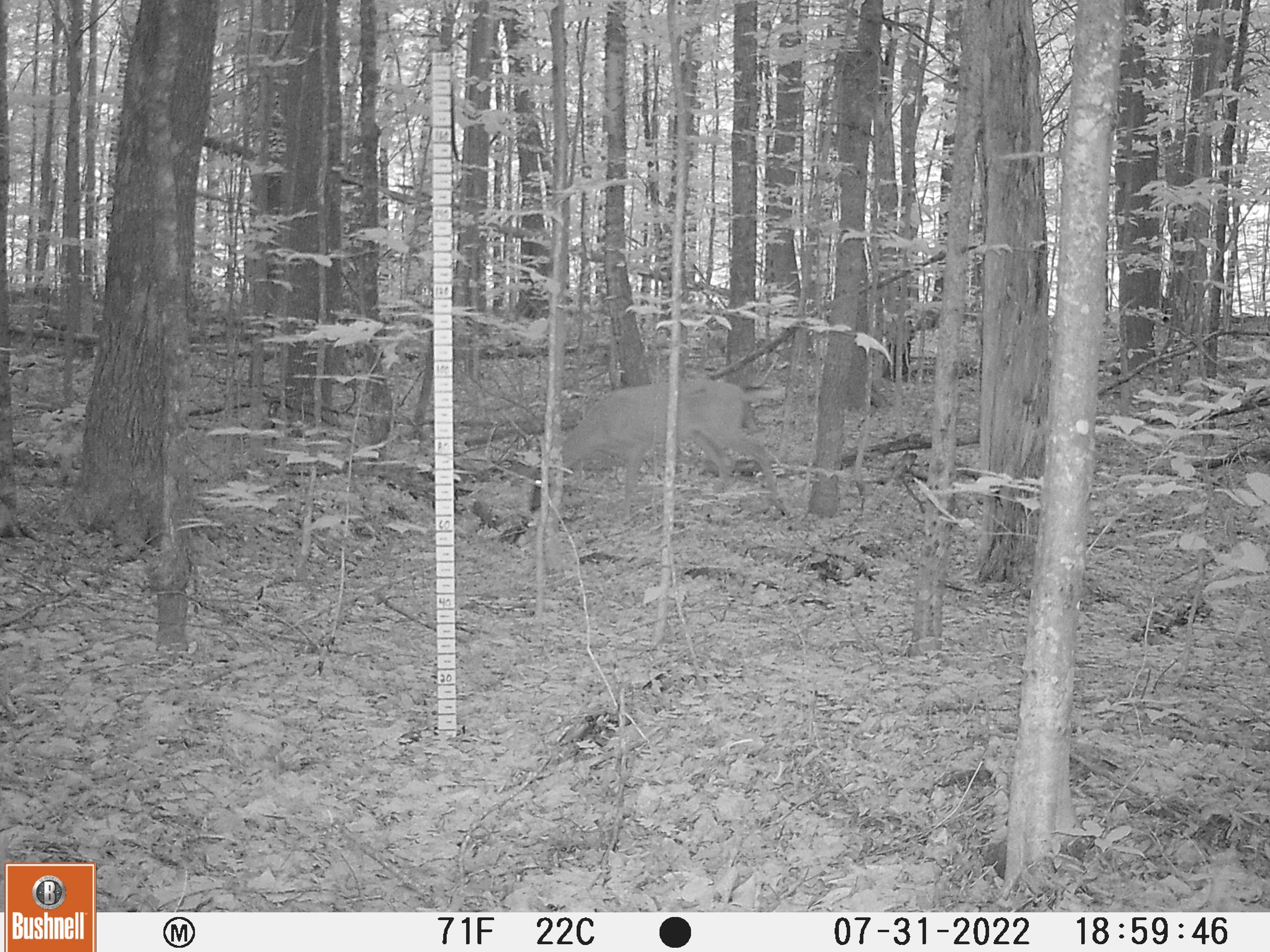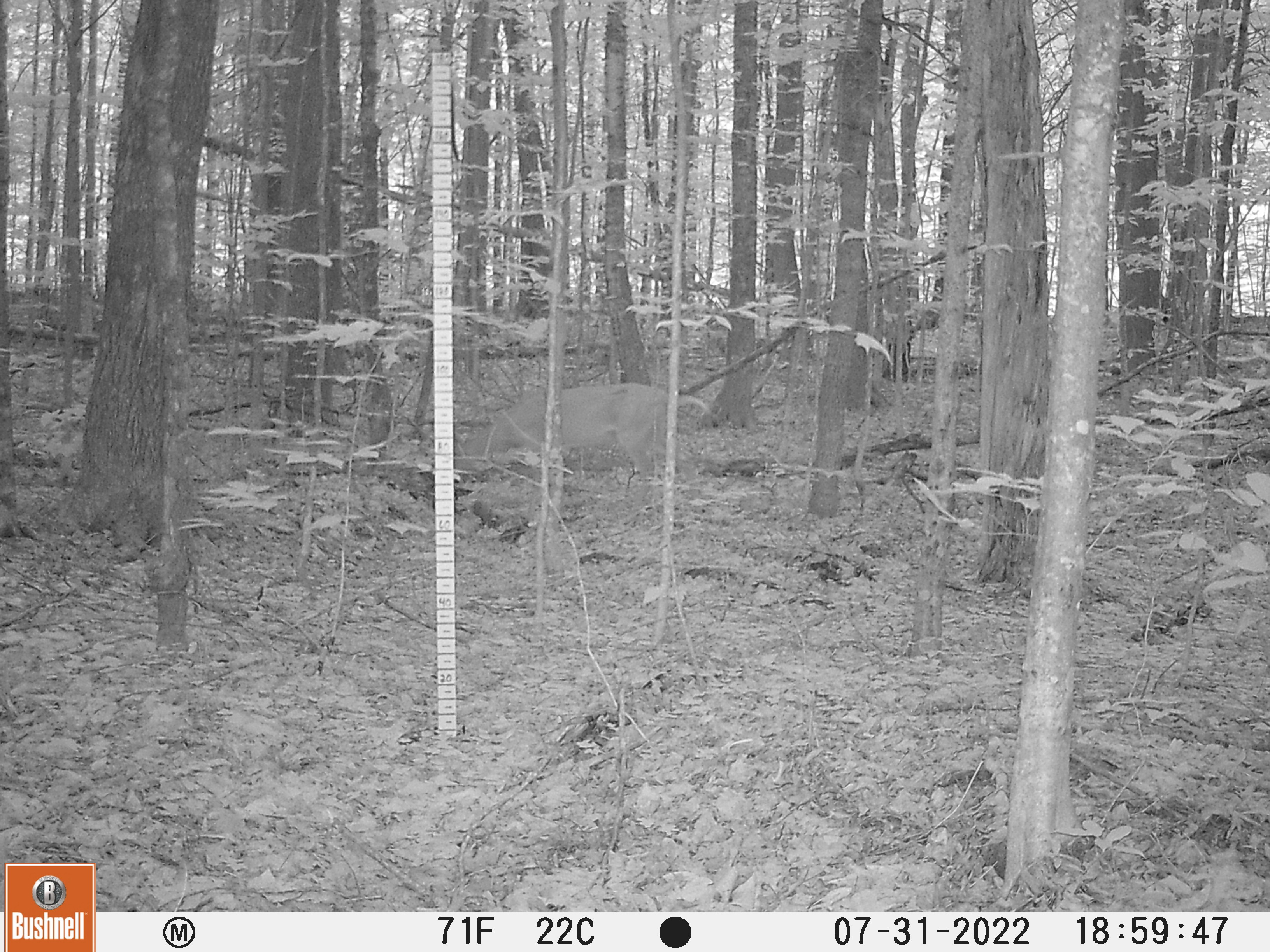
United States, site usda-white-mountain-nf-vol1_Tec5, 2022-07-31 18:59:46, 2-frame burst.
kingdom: Animalia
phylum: Chordata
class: Mammalia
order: Artiodactyla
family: Cervidae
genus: Odocoileus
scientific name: Odocoileus virginianus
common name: white-tailed deer